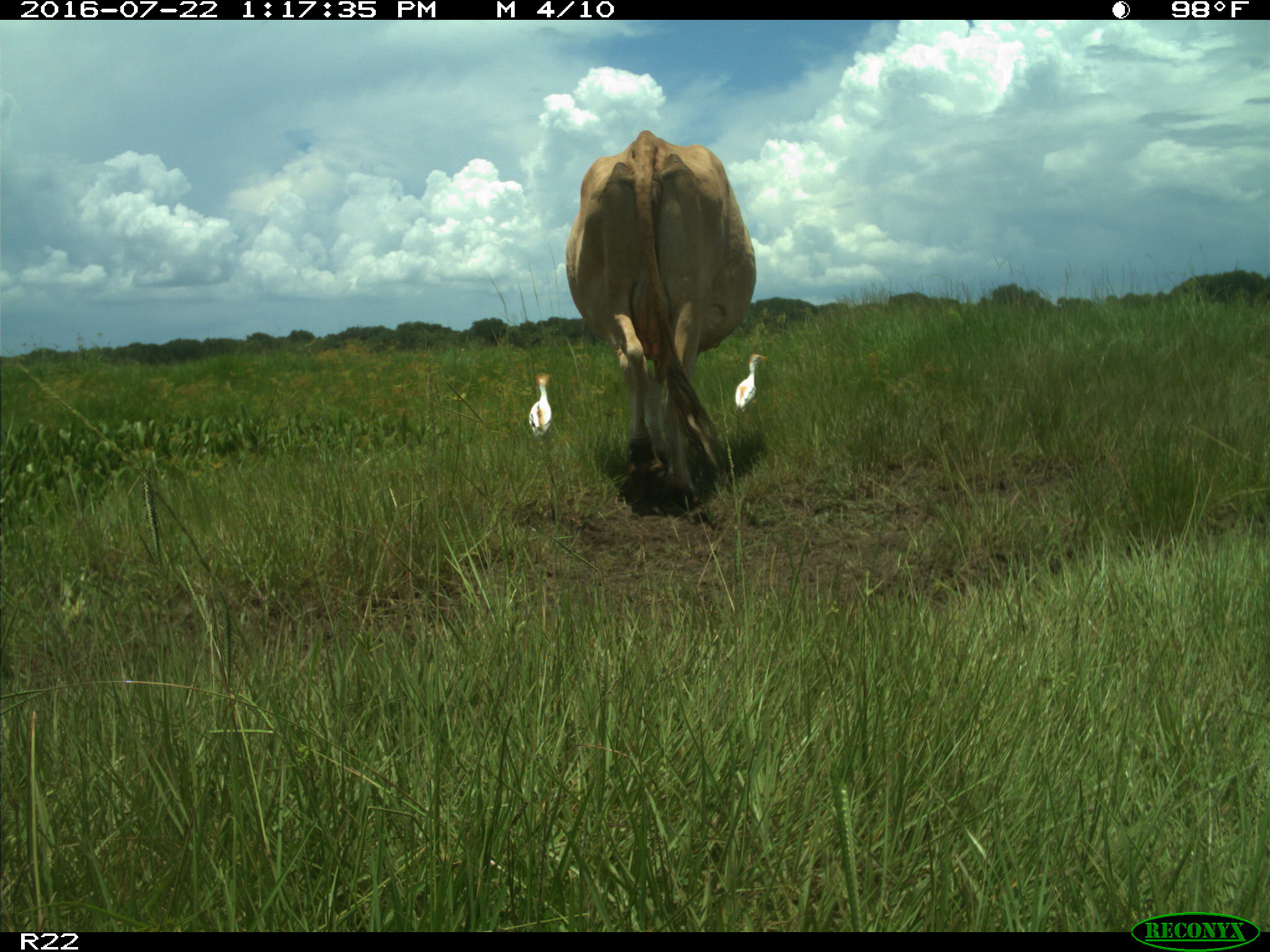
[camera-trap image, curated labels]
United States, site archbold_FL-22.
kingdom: Animalia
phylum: Chordata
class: Mammalia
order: Artiodactyla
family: Bovidae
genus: Bos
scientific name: Bos taurus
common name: domestic cow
Bos taurus (domestic cow).